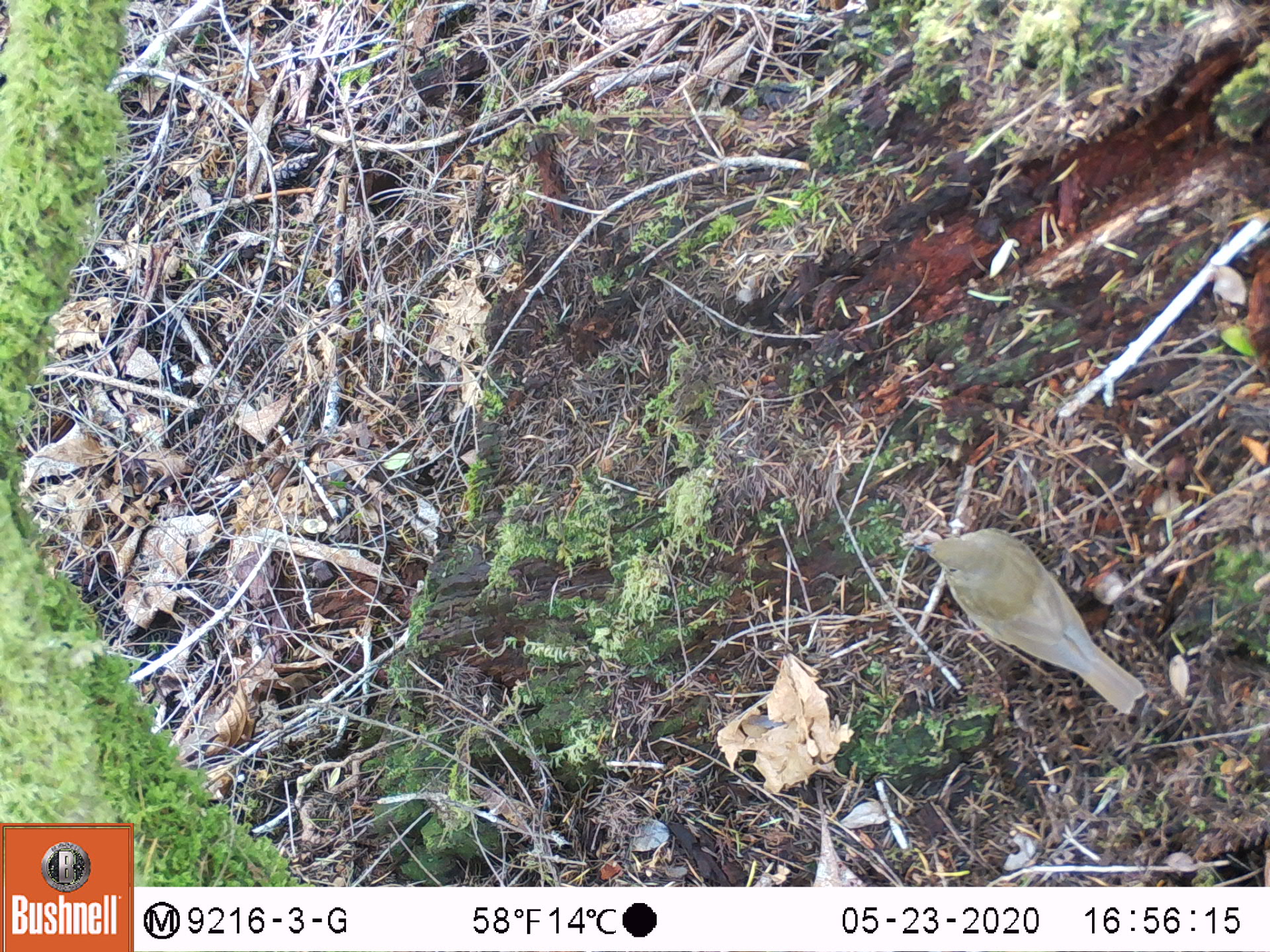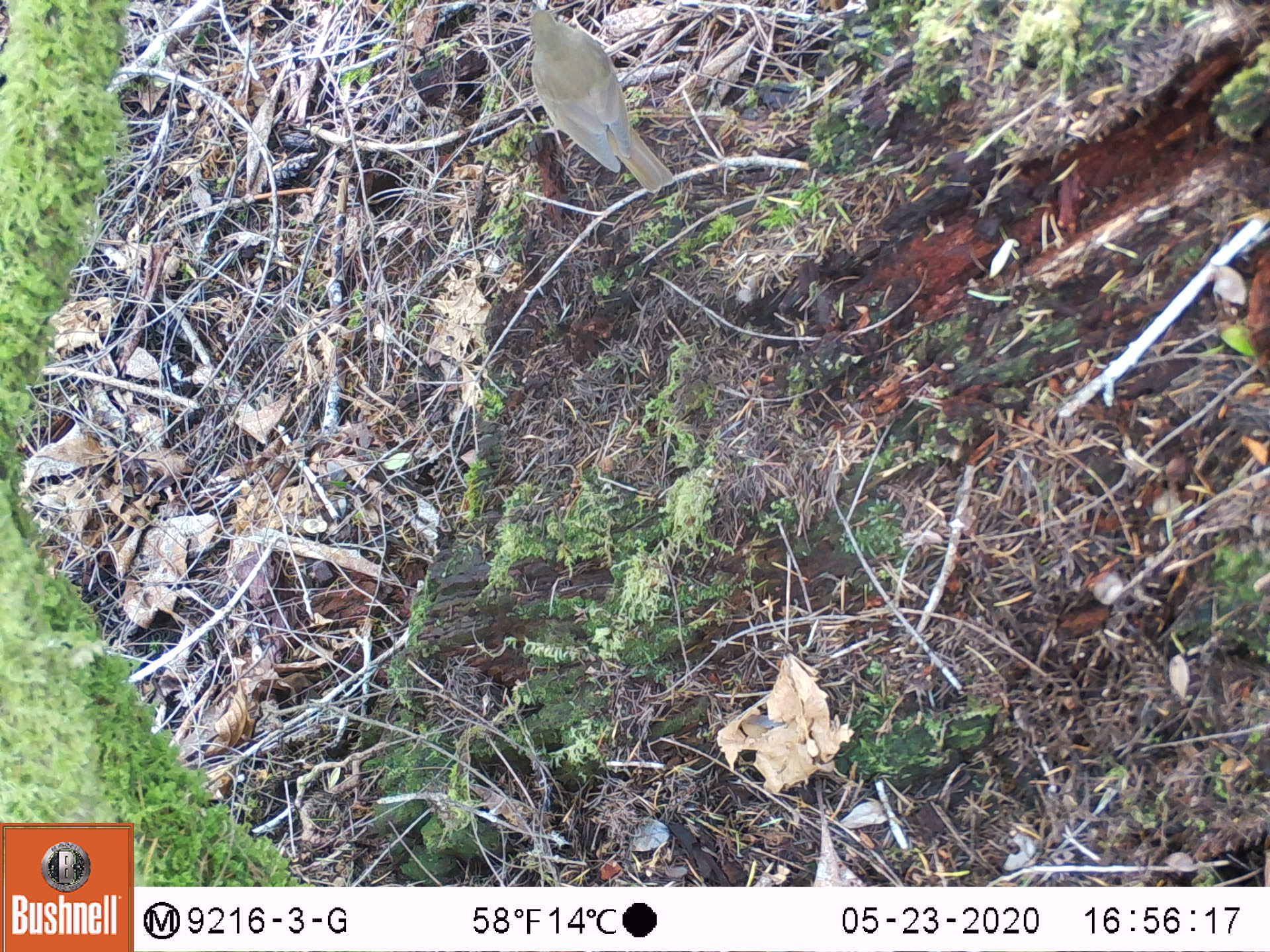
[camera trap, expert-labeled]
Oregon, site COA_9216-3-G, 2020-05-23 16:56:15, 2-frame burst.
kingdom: Animalia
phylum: Chordata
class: Aves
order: Passeriformes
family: Turdidae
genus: Catharus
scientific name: Catharus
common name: brown thrushes and nightingale-thrushes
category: catharus species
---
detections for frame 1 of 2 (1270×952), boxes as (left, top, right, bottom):
catharus species: (889, 521, 1154, 729)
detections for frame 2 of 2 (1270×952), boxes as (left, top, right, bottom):
catharus species: (513, 0, 686, 204)